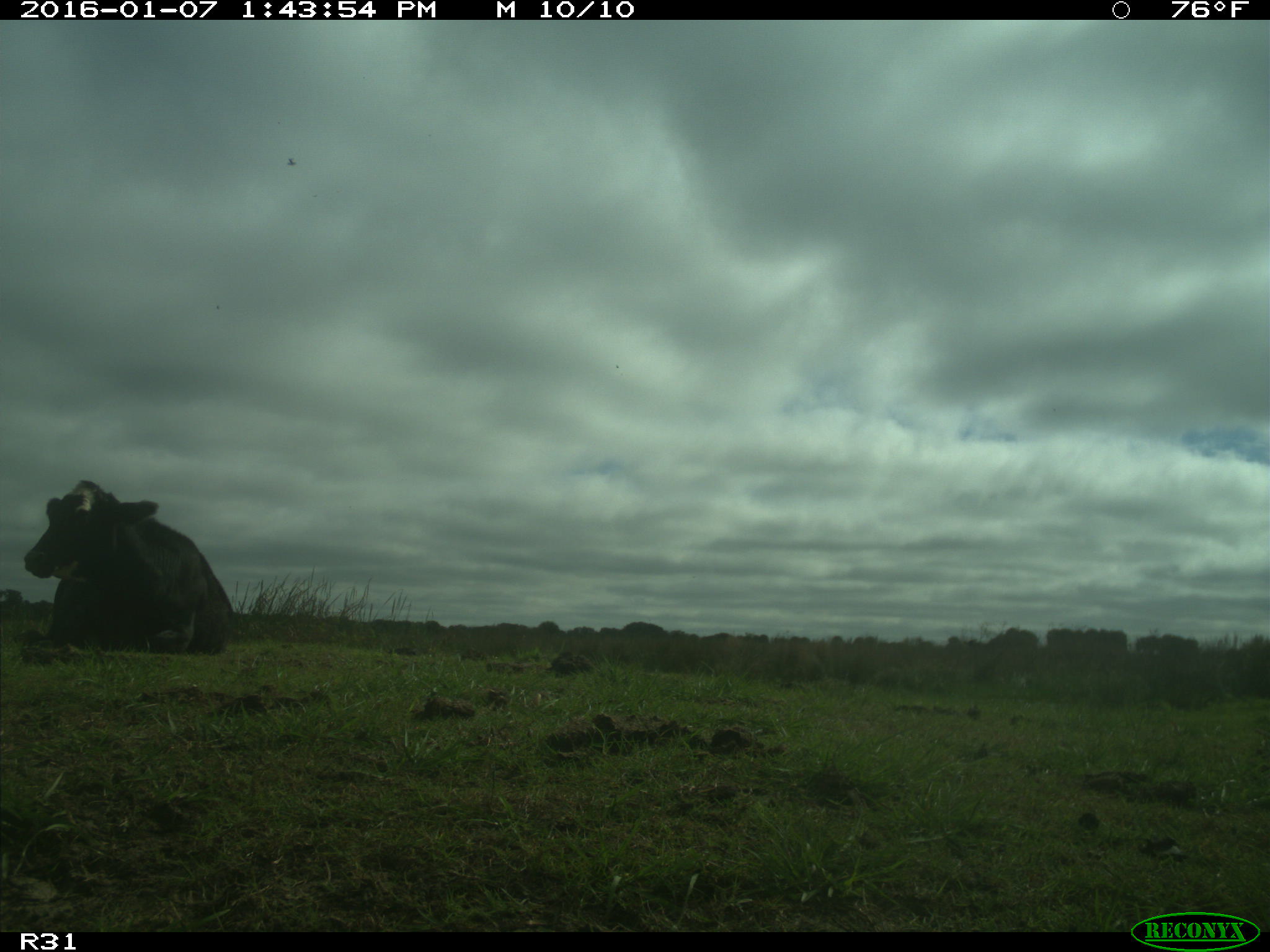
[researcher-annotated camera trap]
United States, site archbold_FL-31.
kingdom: Animalia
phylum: Chordata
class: Mammalia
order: Artiodactyla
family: Bovidae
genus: Bos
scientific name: Bos taurus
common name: domestic cow